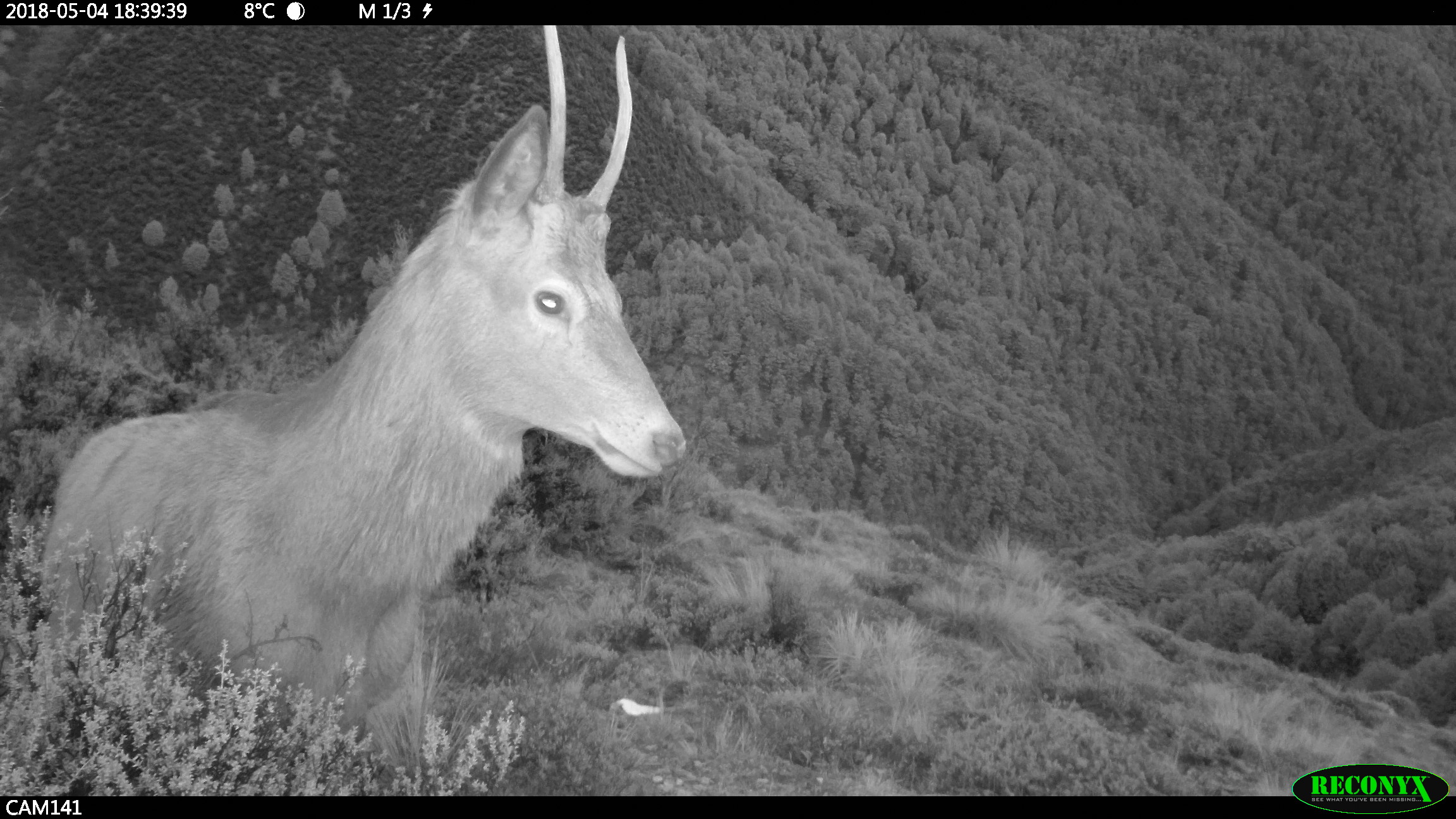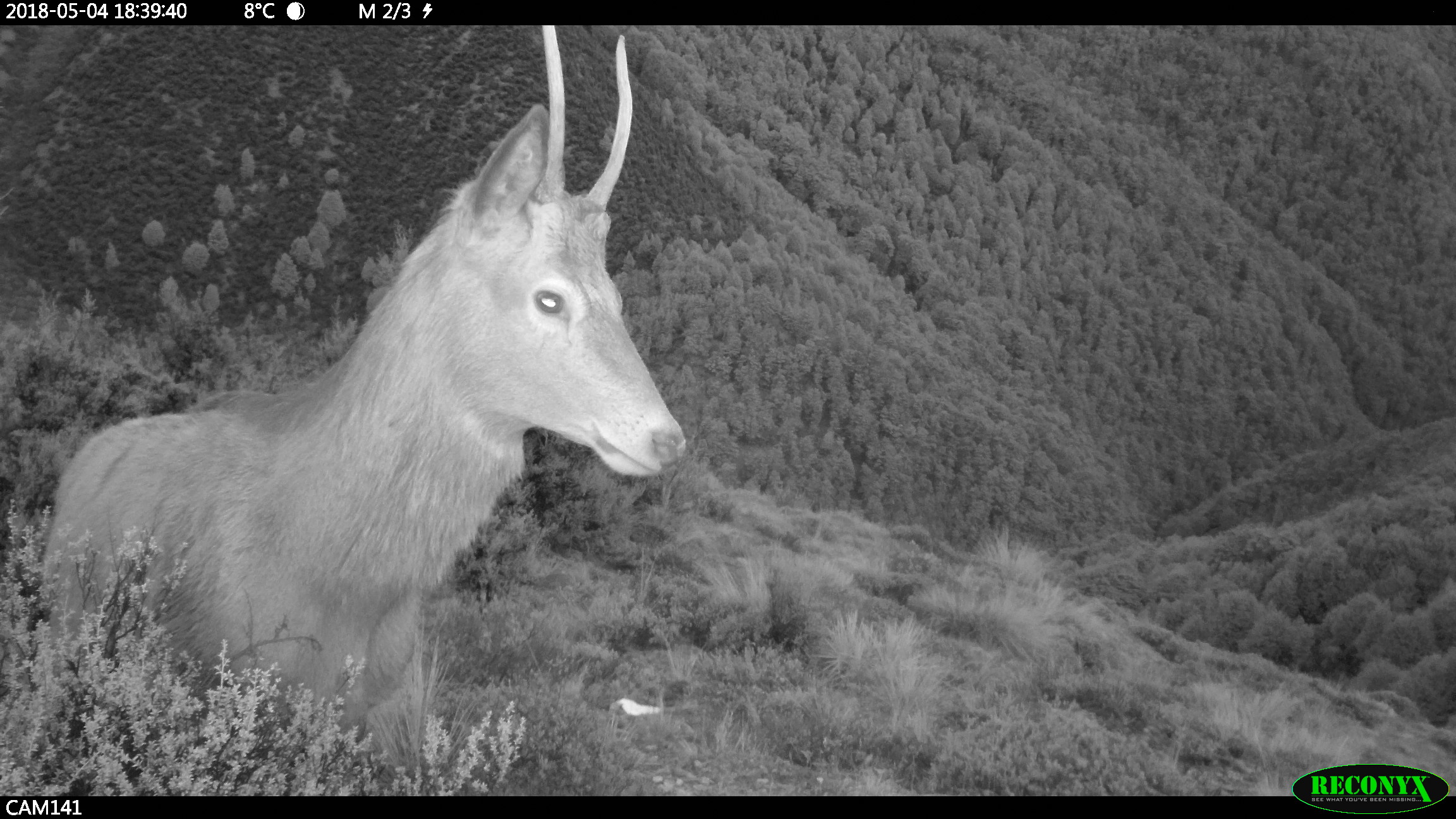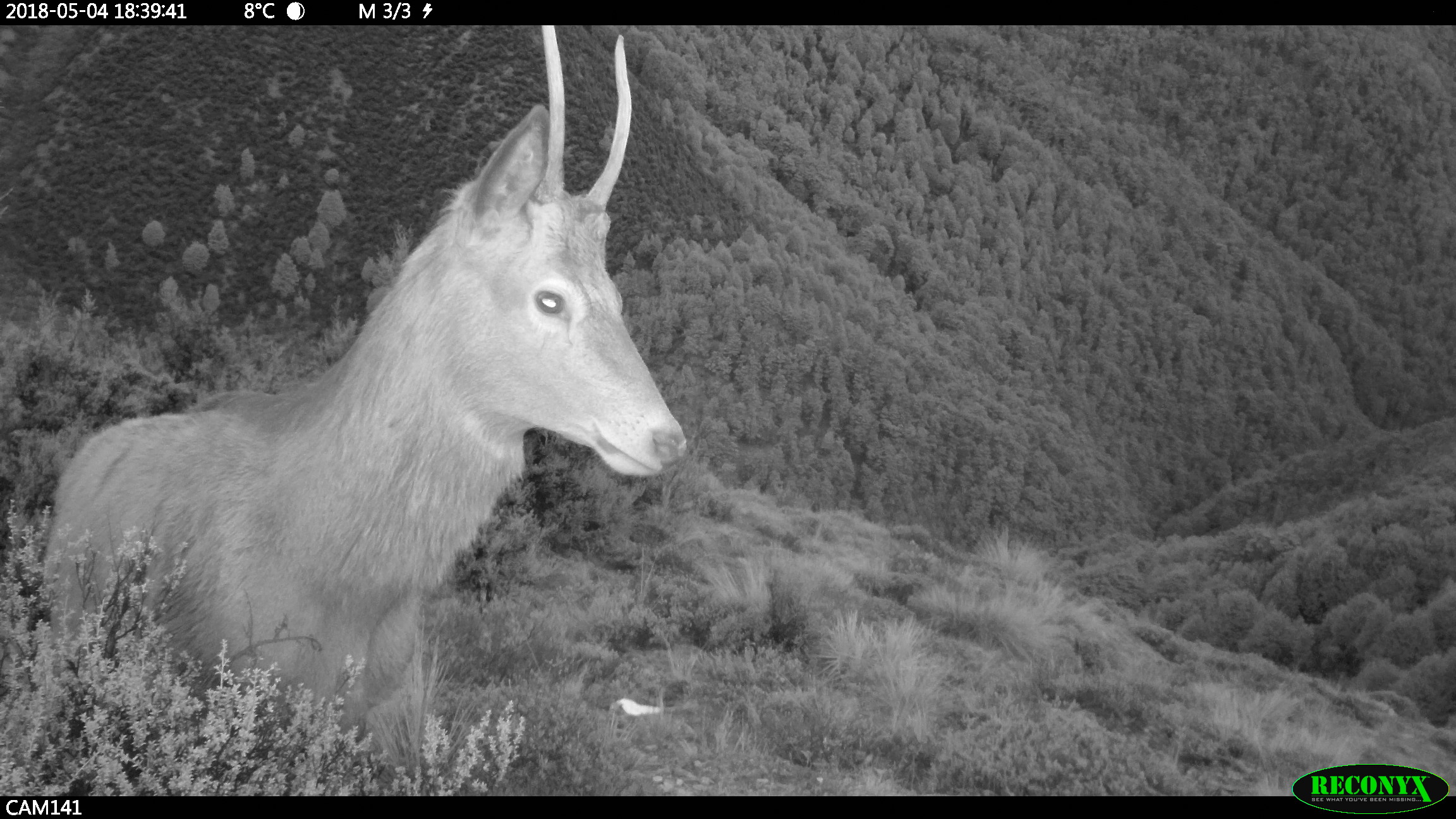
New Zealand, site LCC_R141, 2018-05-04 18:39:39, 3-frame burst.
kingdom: Animalia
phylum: Chordata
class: Mammalia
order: Artiodactyla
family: Cervidae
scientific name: Cervidae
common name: deer